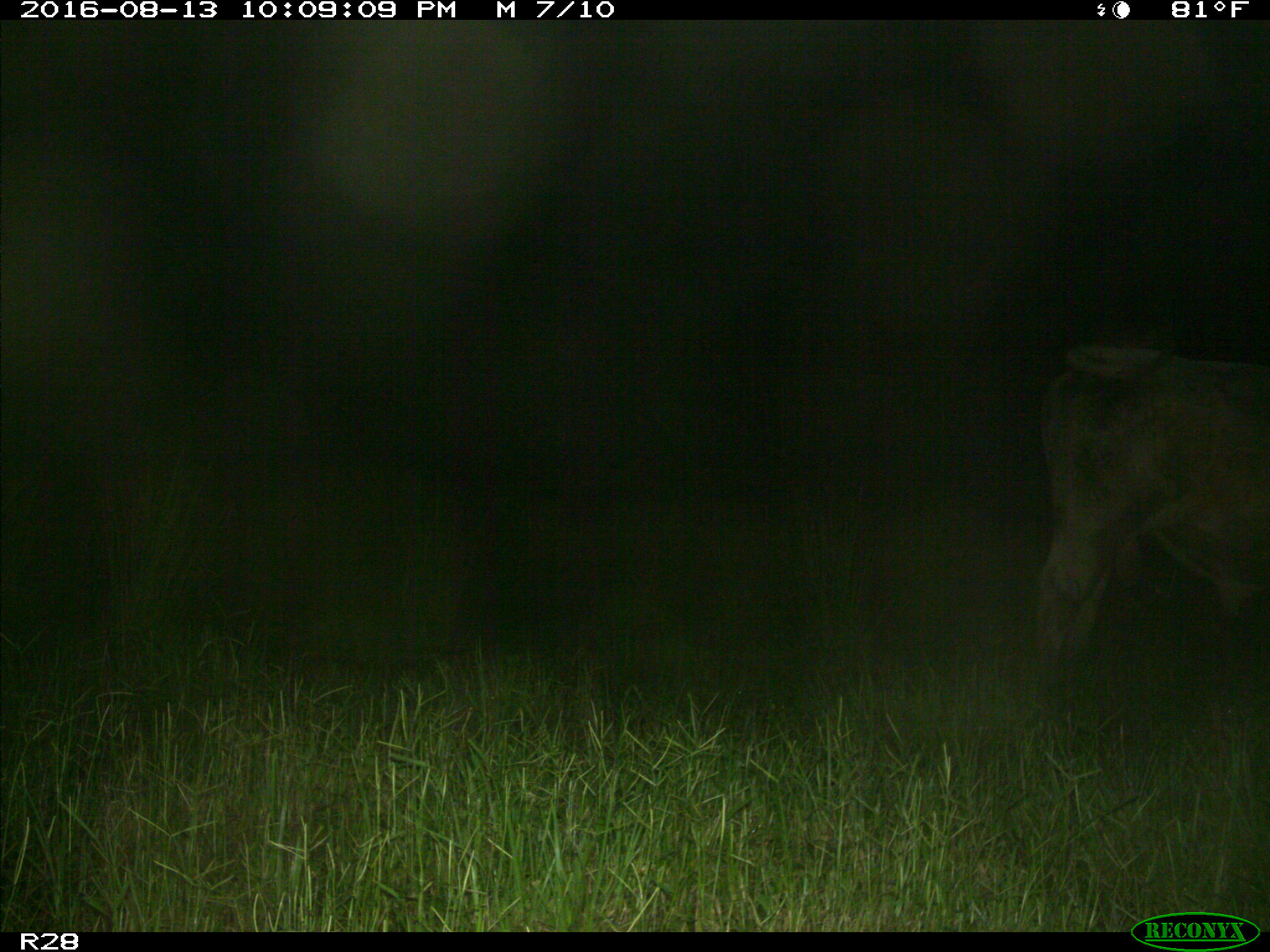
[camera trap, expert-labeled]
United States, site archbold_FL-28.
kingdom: Animalia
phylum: Chordata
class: Mammalia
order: Artiodactyla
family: Bovidae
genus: Bos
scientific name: Bos taurus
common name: domestic cow